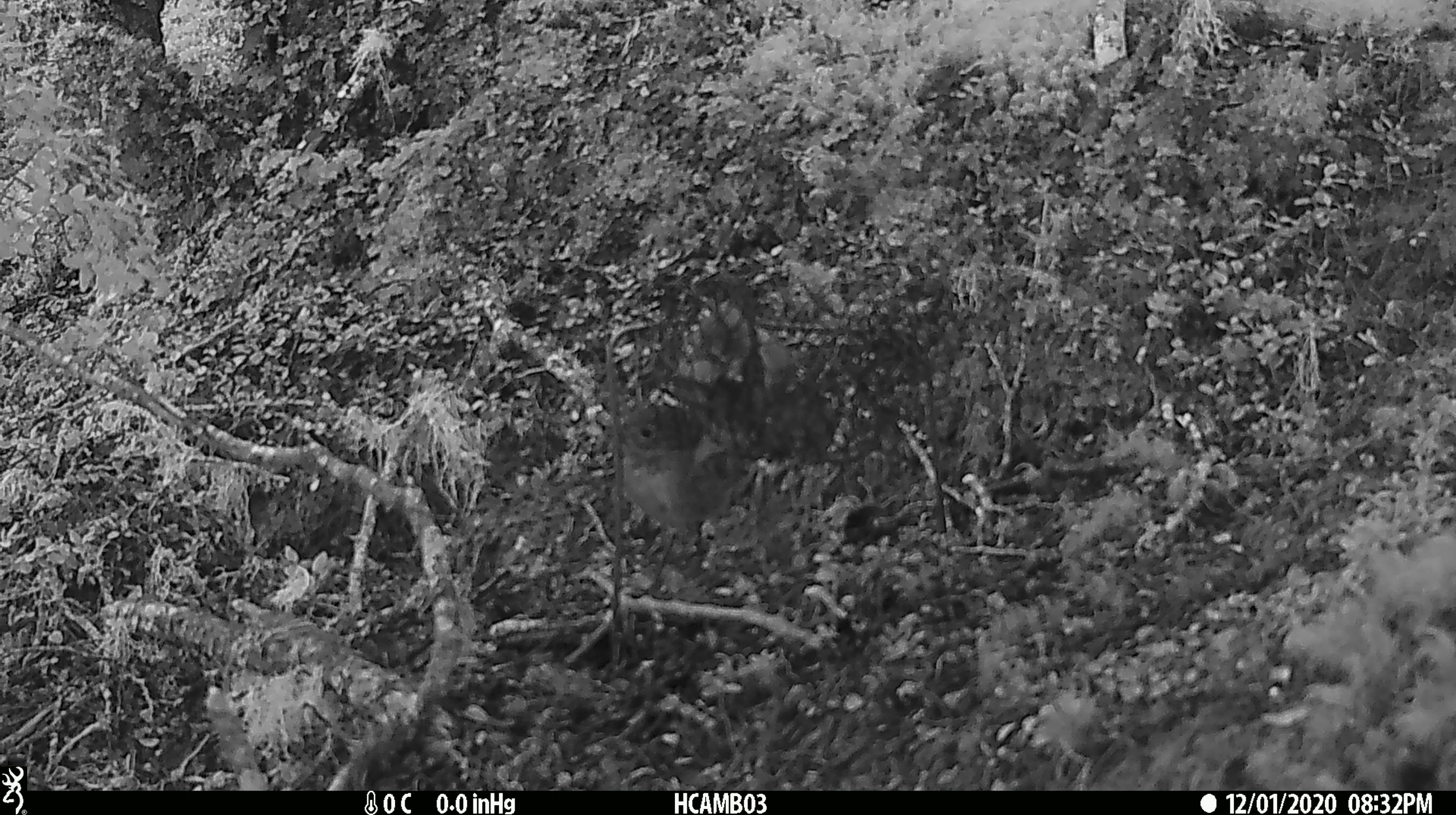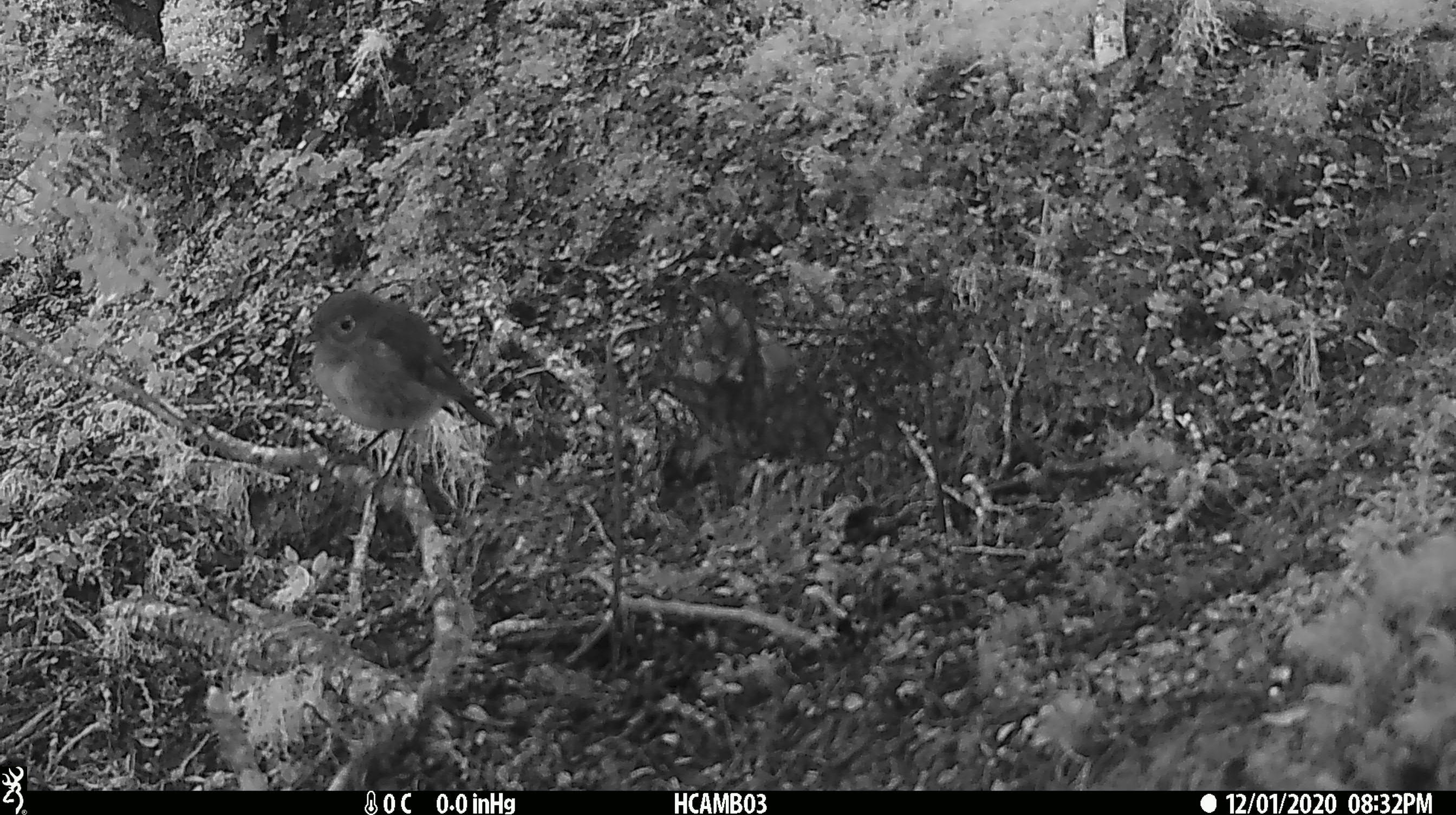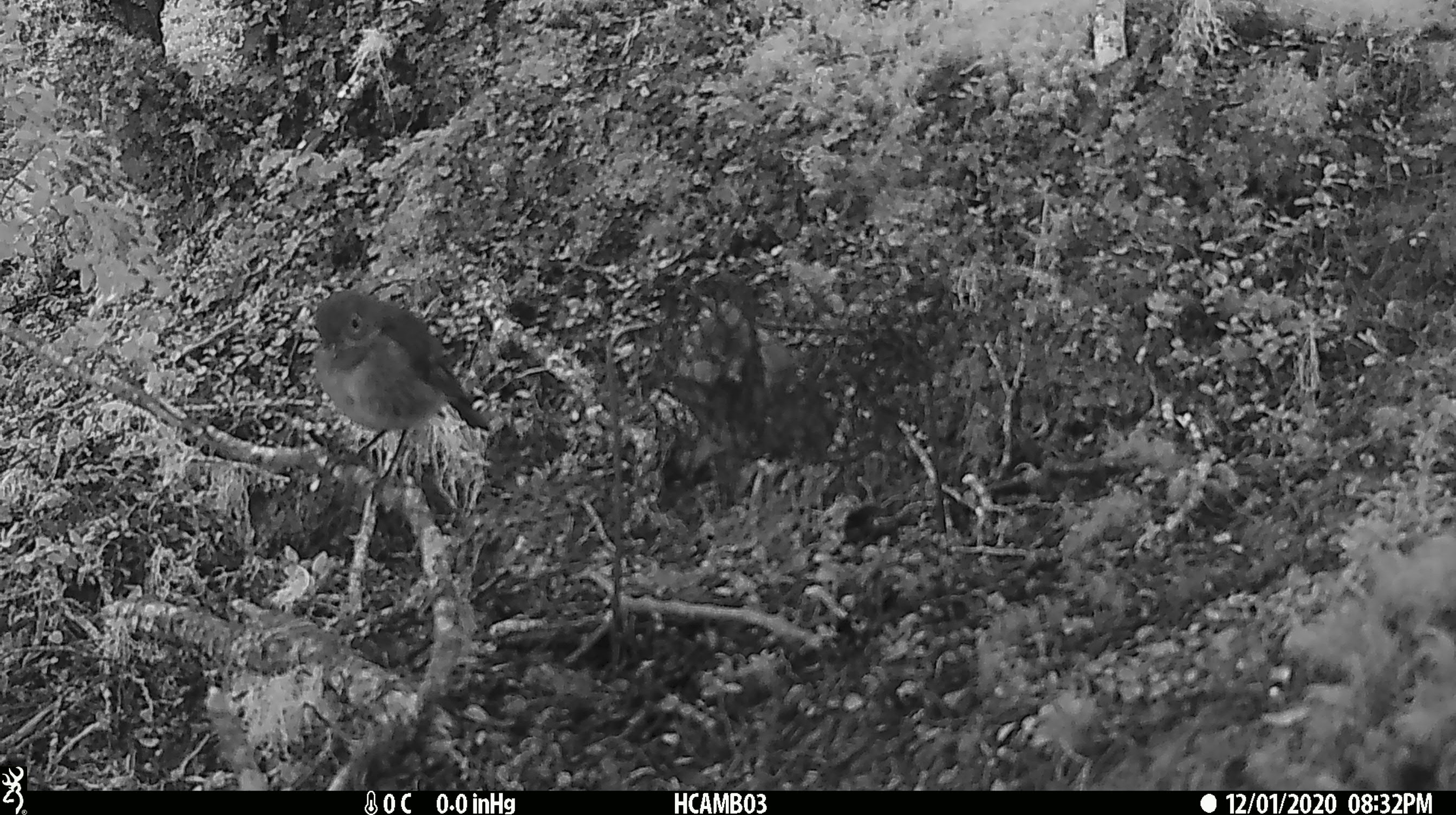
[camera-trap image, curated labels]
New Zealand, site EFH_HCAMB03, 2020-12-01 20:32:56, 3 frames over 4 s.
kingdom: Animalia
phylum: Chordata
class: Aves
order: Passeriformes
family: Petroicidae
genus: Petroica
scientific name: Petroica macrocephala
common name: tomtit